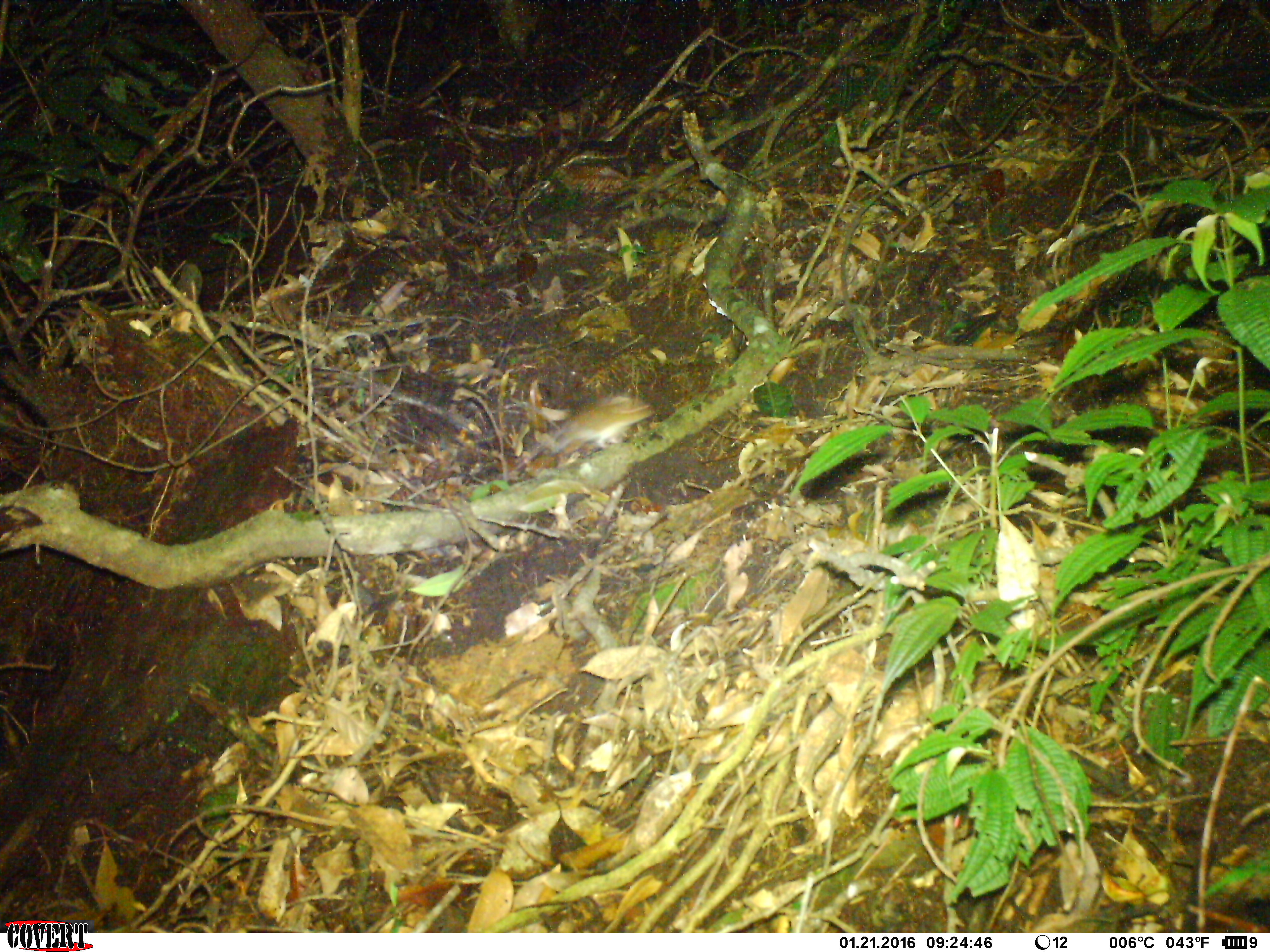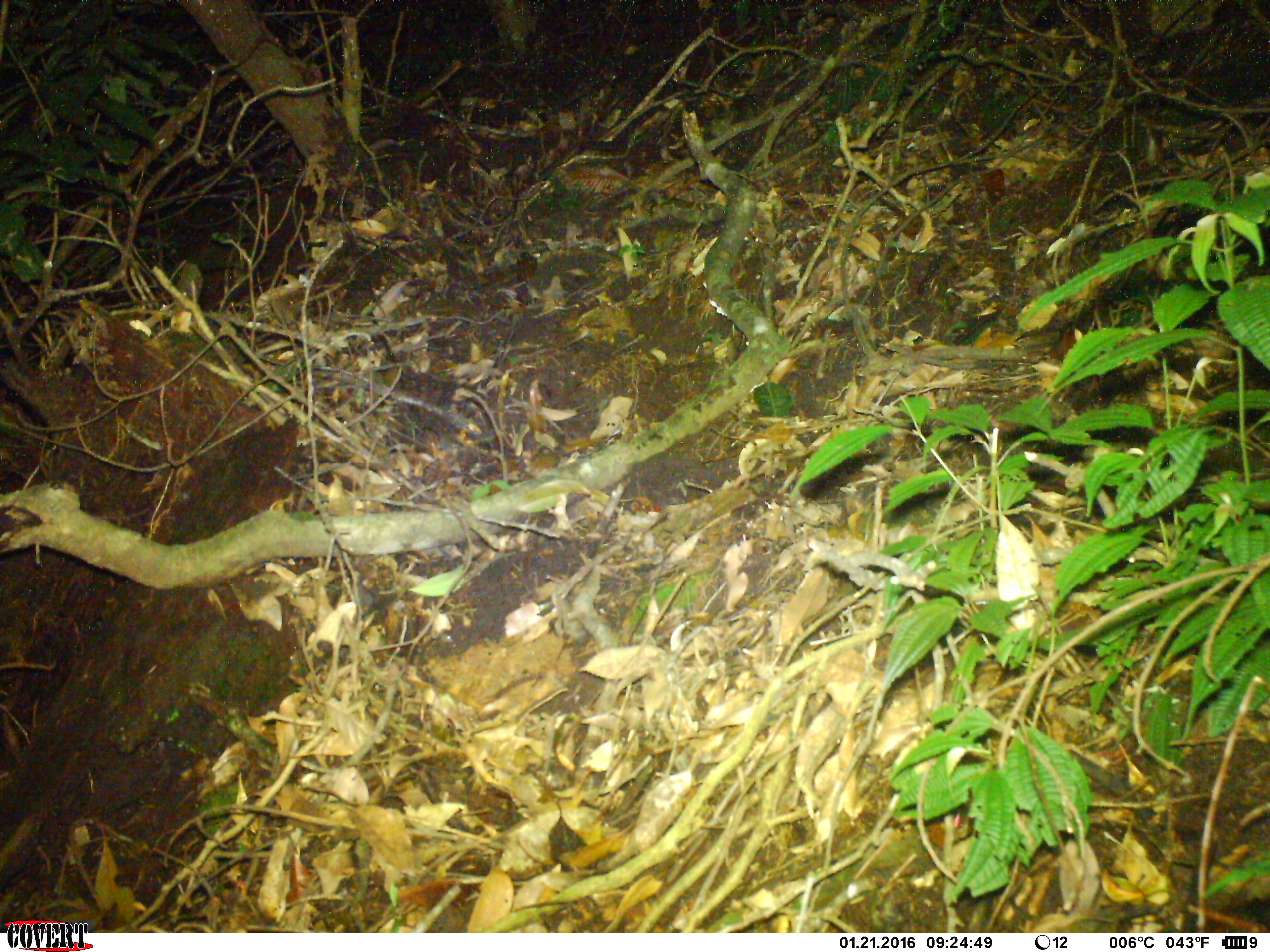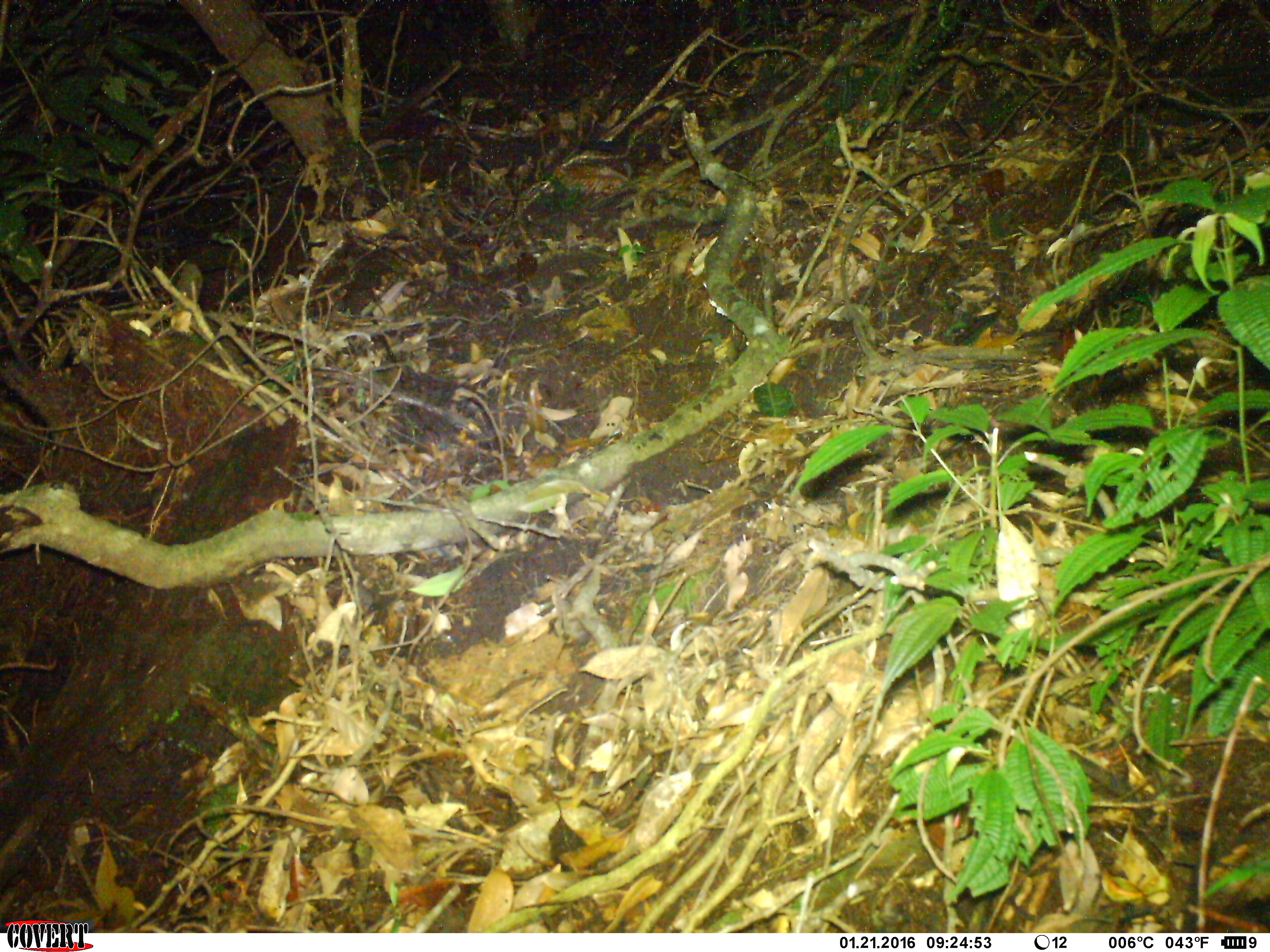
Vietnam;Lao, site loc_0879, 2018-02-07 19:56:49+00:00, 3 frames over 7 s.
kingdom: Animalia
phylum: Chordata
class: Mammalia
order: Rodentia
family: Muridae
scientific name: Muridae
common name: old-world mice and rats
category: unidentified murid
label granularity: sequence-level